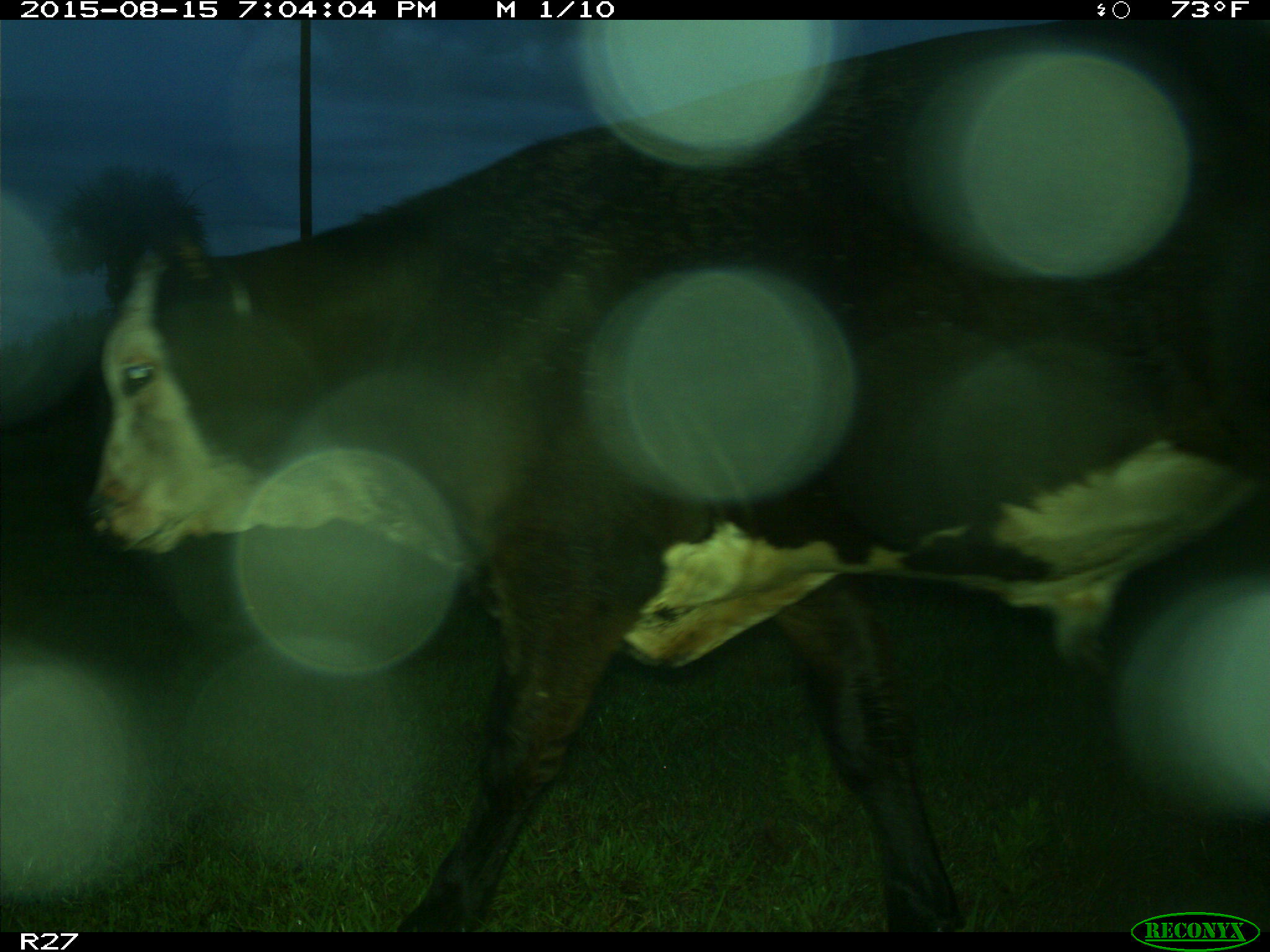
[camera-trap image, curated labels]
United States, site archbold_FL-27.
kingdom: Animalia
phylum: Chordata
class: Mammalia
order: Artiodactyla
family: Bovidae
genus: Bos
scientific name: Bos taurus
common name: domestic cow